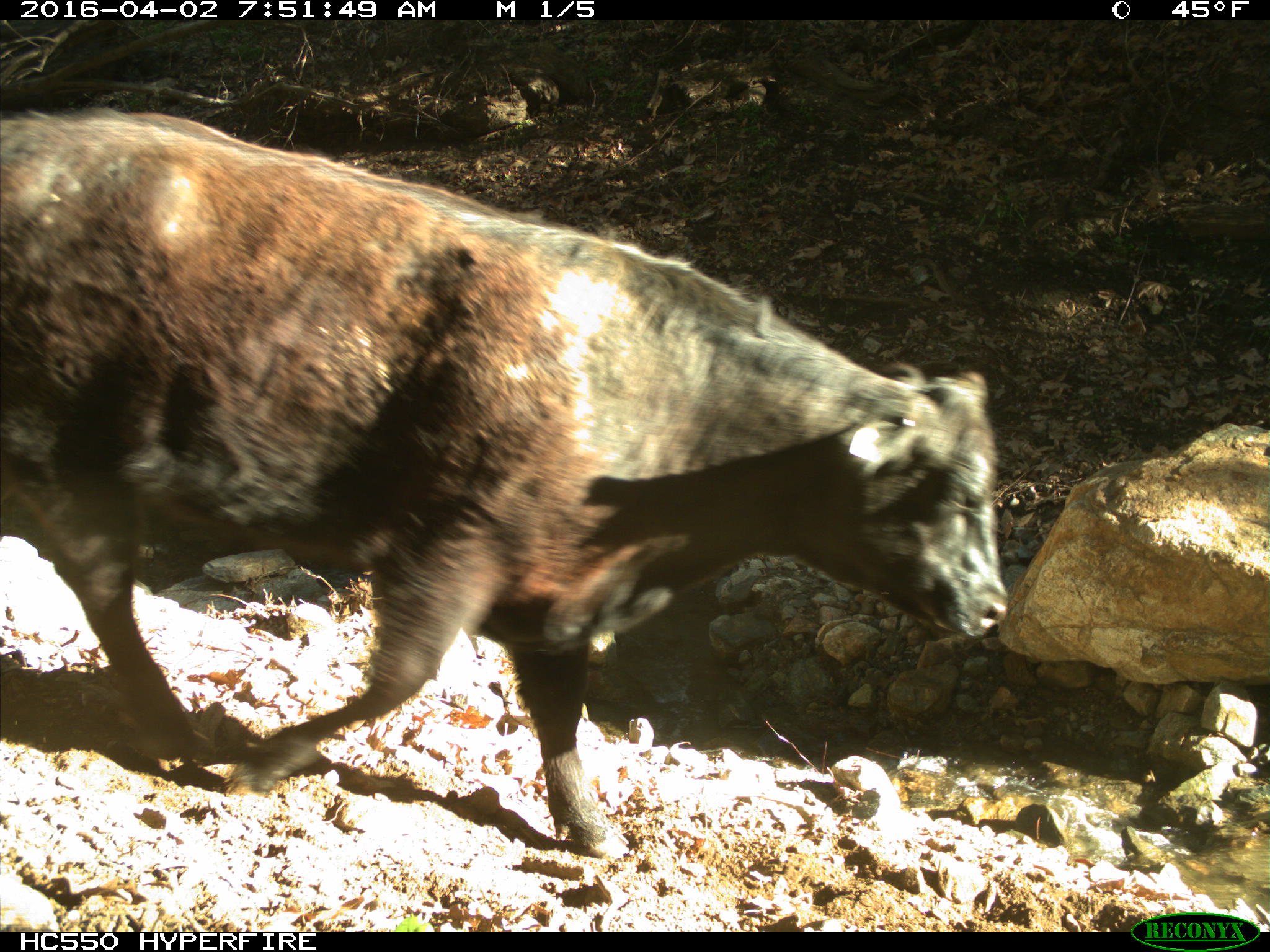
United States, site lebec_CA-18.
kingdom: Animalia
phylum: Chordata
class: Mammalia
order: Artiodactyla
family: Bovidae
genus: Bos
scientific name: Bos taurus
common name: domestic cow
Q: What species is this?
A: Bos taurus (domestic cow).